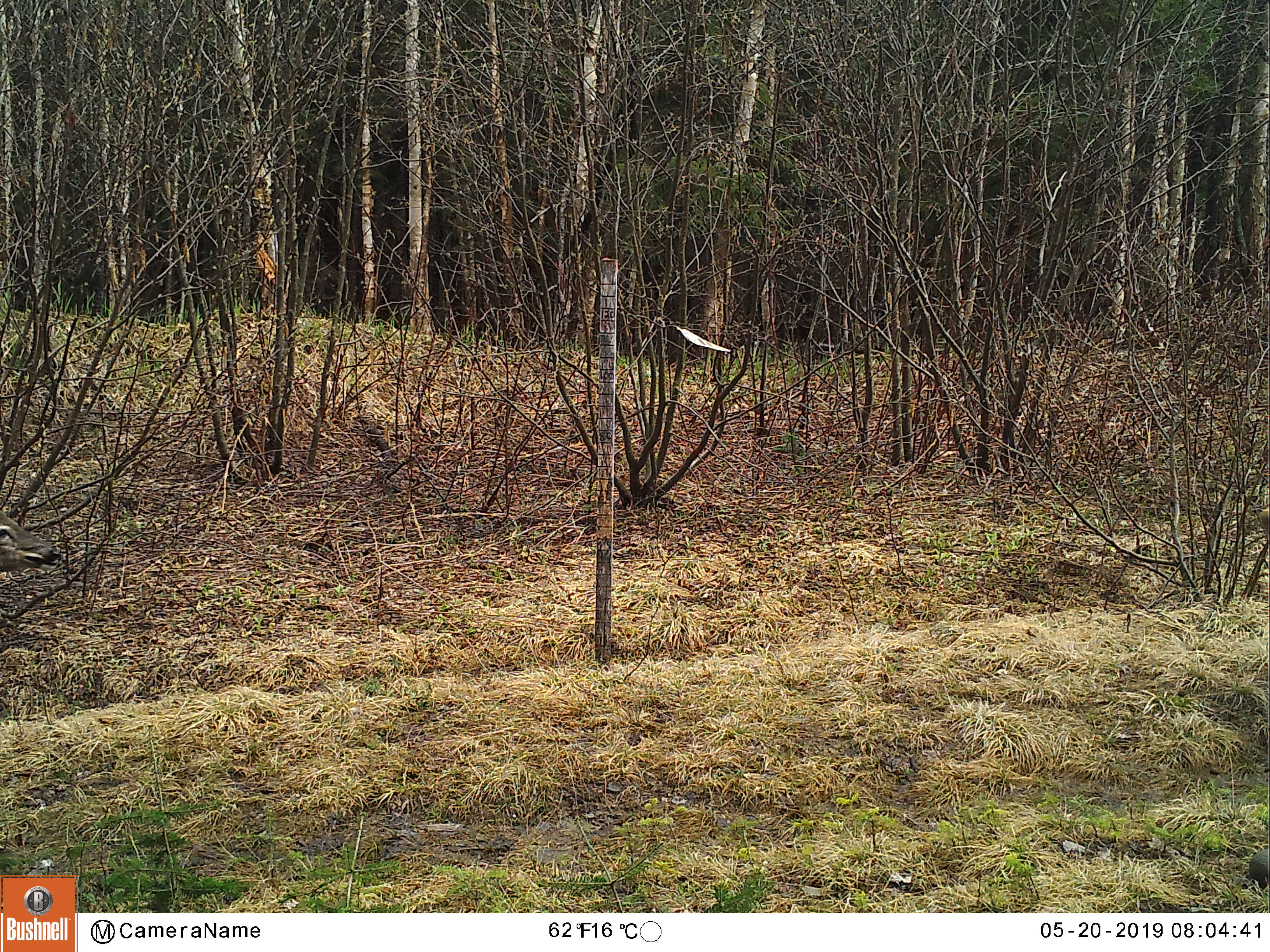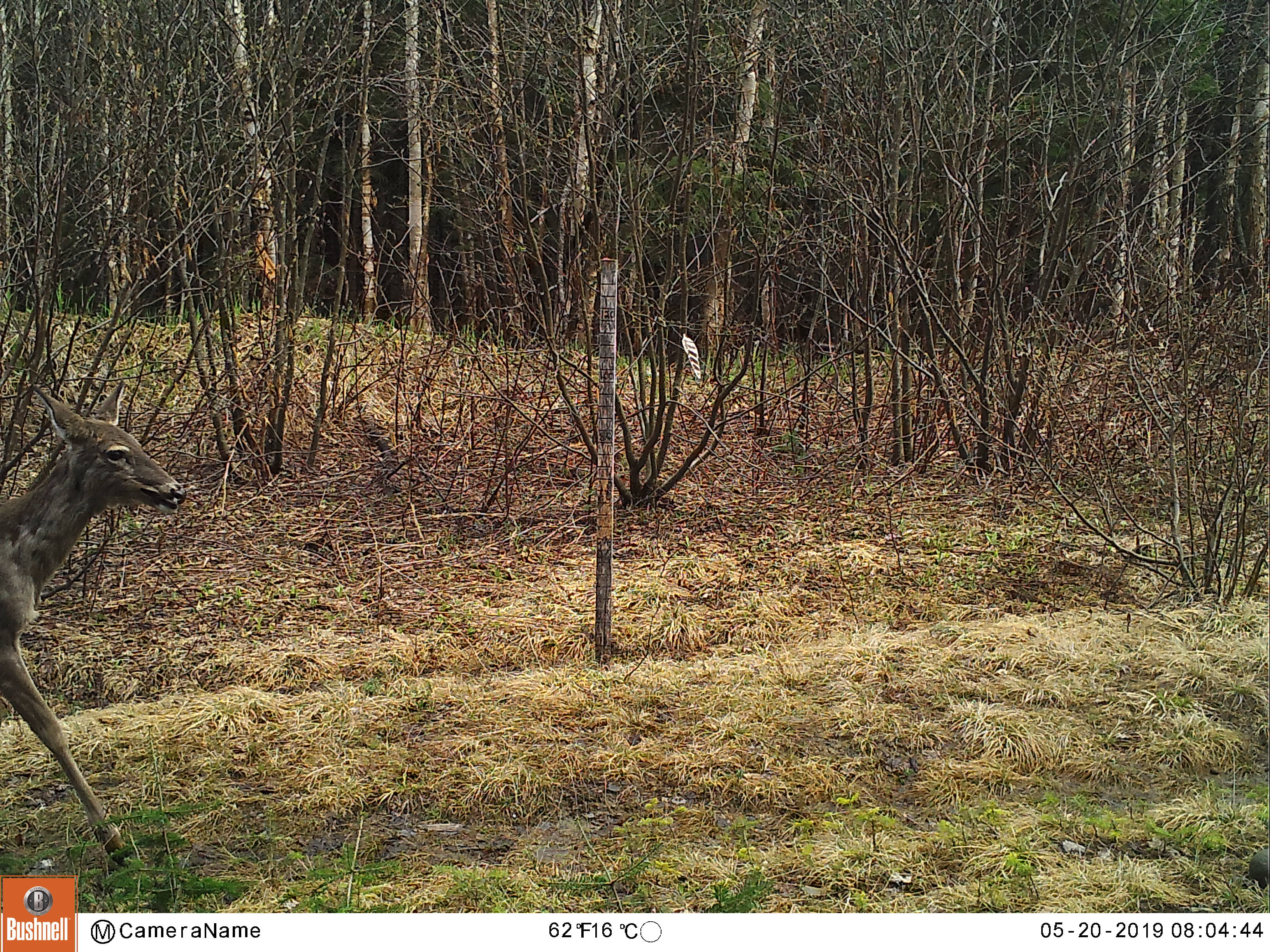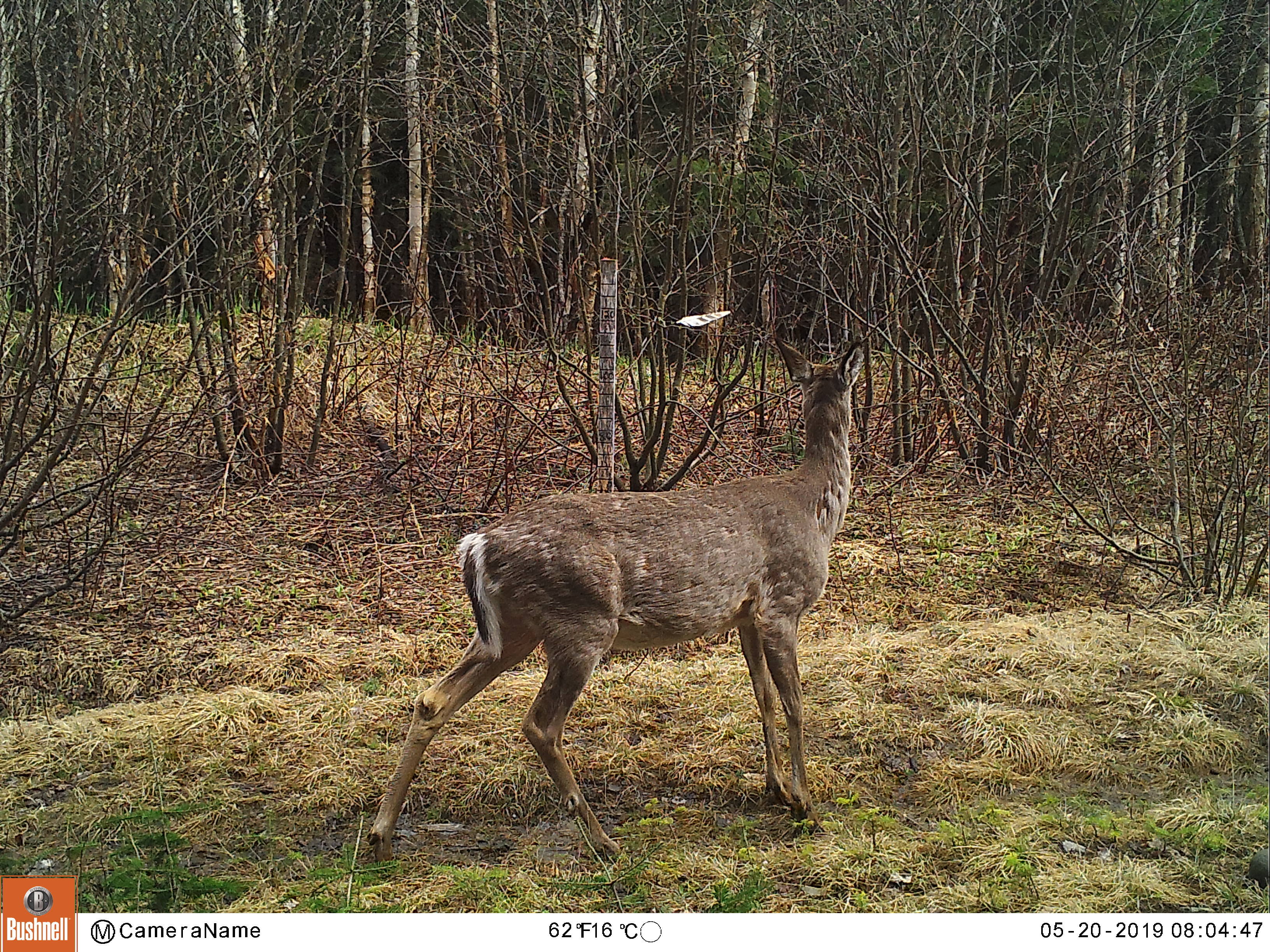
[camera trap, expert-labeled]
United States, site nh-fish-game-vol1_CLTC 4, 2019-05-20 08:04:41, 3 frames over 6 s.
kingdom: Animalia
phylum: Chordata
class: Mammalia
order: Artiodactyla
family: Cervidae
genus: Odocoileus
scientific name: Odocoileus virginianus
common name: white-tailed deer